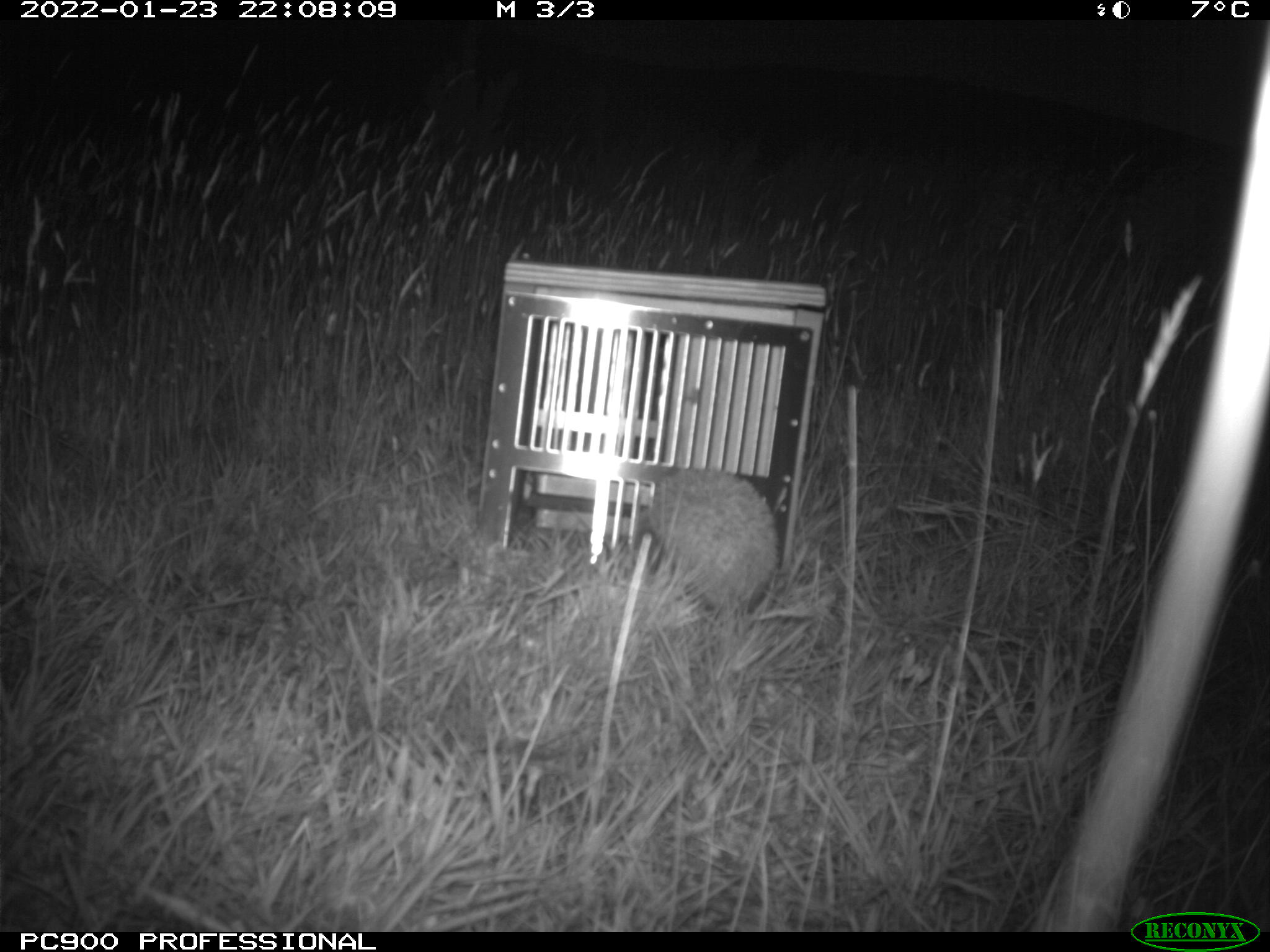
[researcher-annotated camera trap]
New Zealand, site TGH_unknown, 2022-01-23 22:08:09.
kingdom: Animalia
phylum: Chordata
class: Mammalia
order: Eulipotyphla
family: Erinaceidae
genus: Erinaceus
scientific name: Erinaceus europaeus europaeus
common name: european hedgehog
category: hedgehog